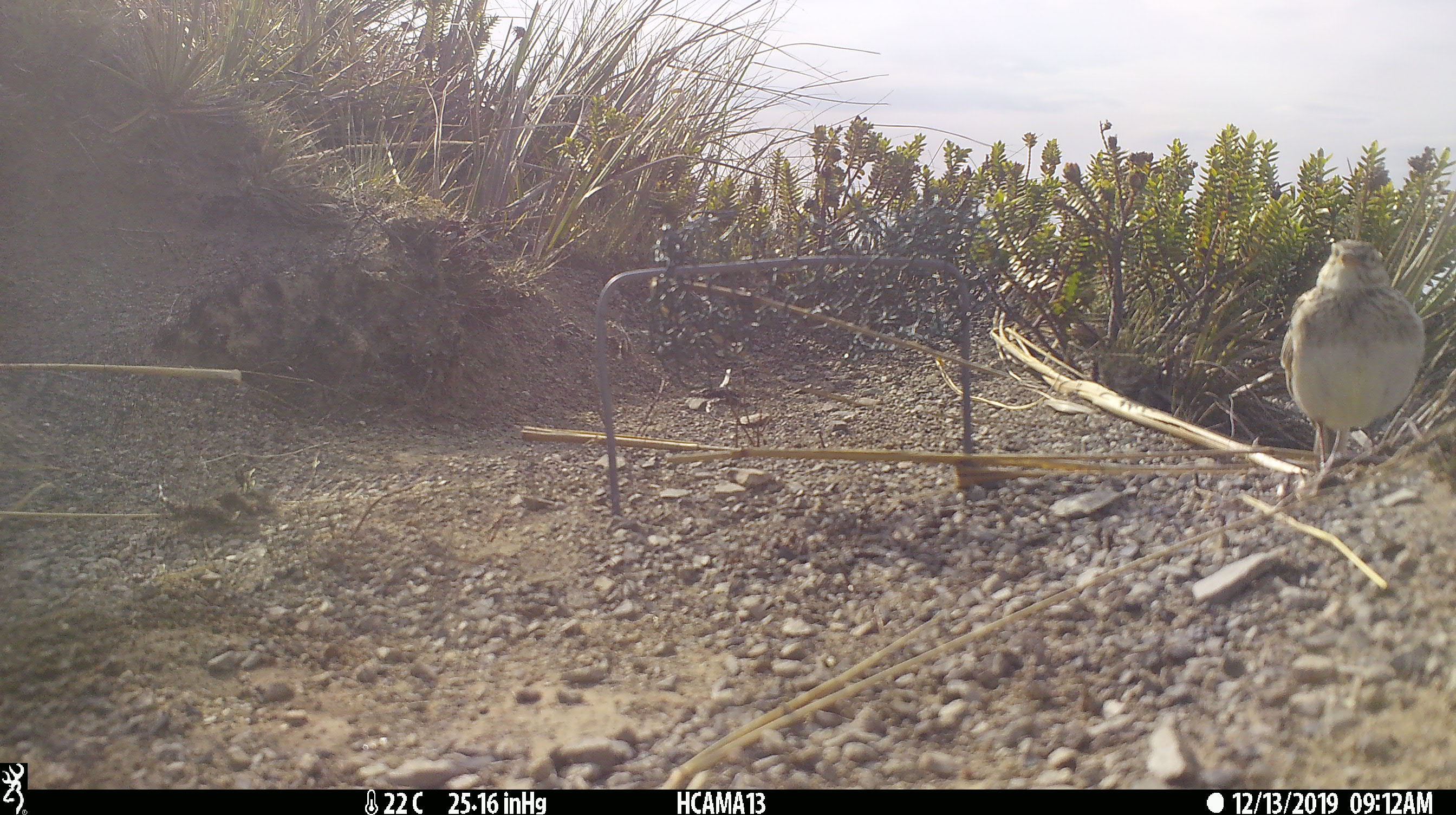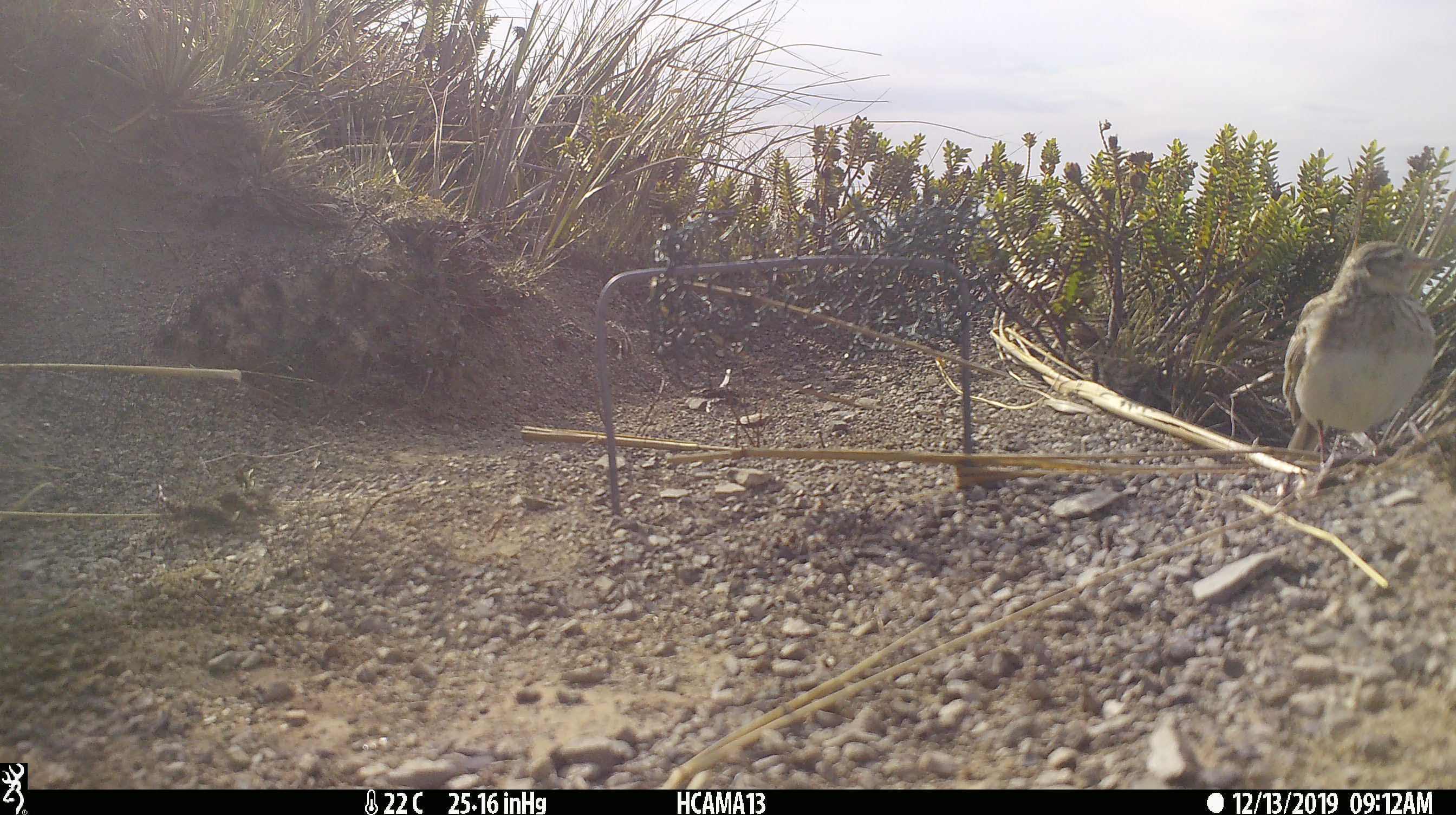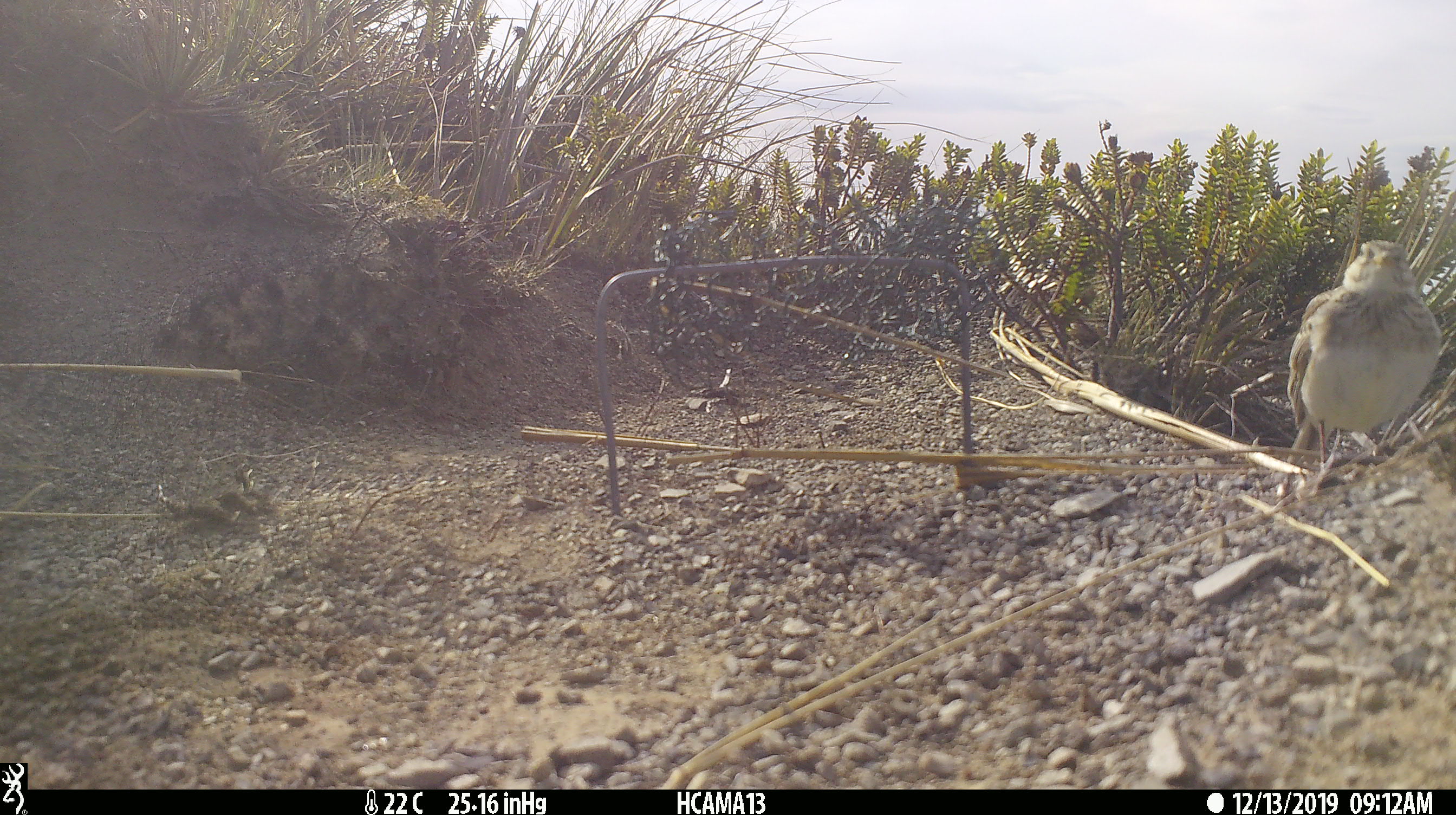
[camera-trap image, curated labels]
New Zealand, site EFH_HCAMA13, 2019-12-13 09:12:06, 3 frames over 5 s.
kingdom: Animalia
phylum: Chordata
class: Aves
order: Passeriformes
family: Motacillidae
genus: Anthus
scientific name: Anthus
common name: pipit